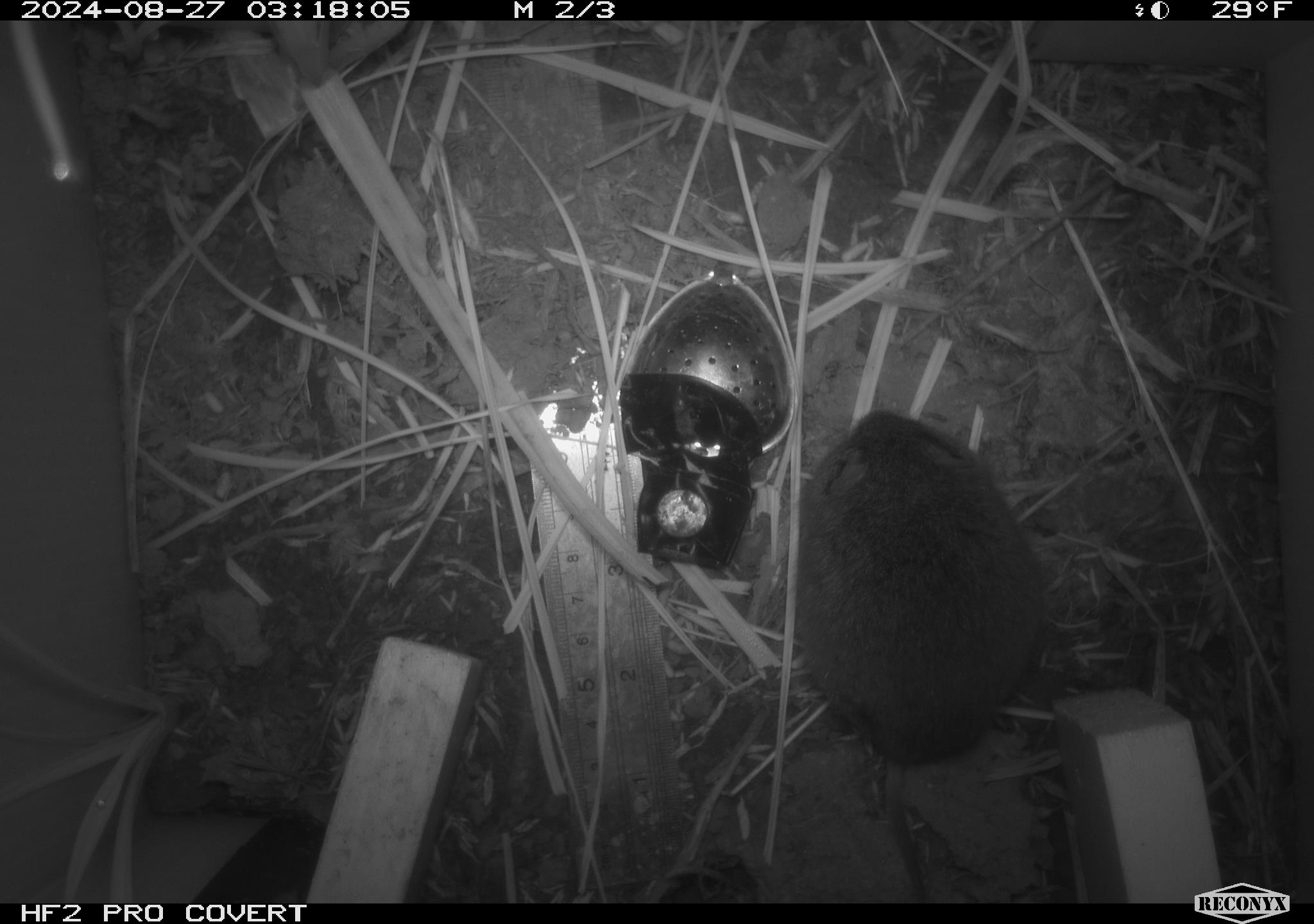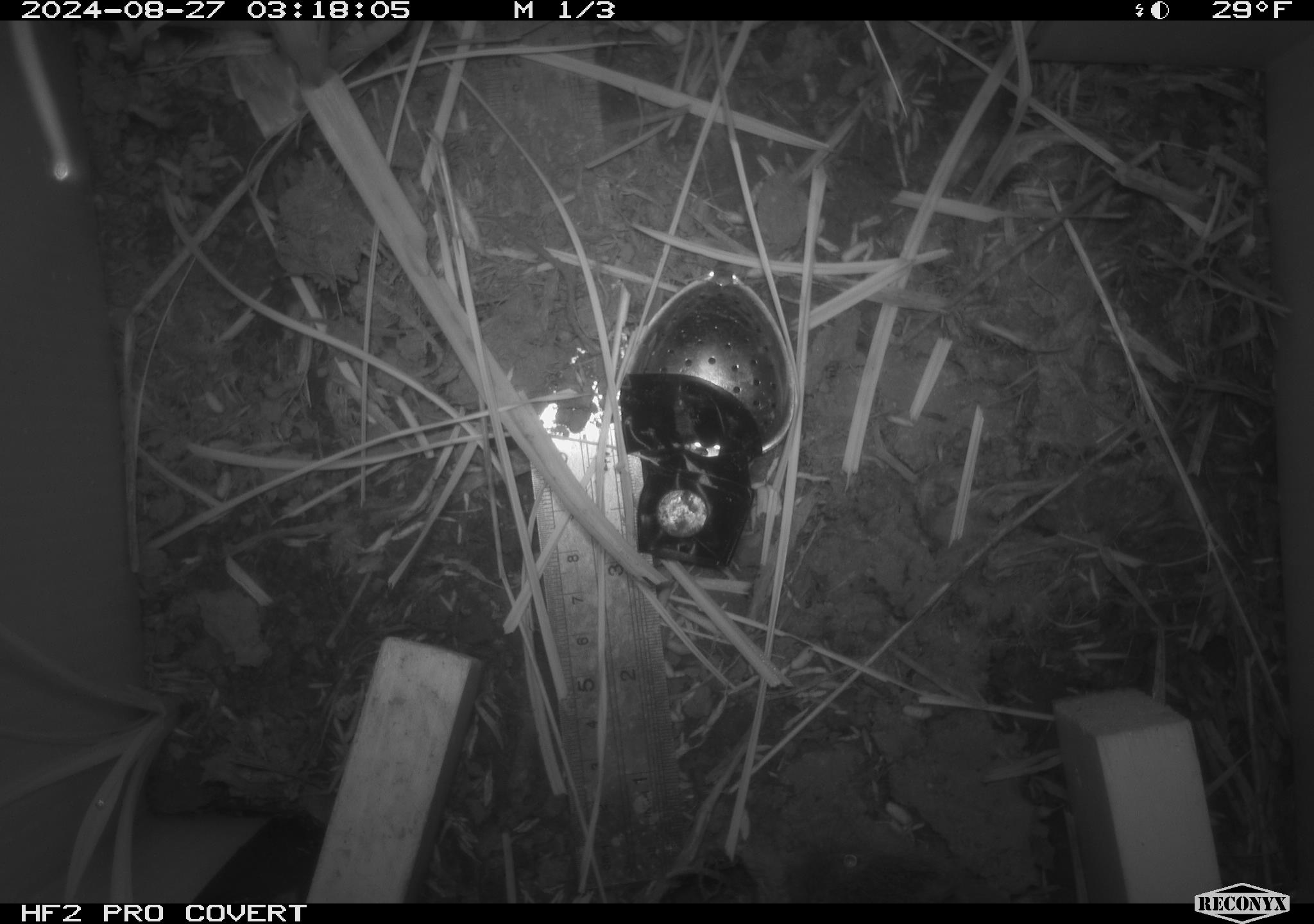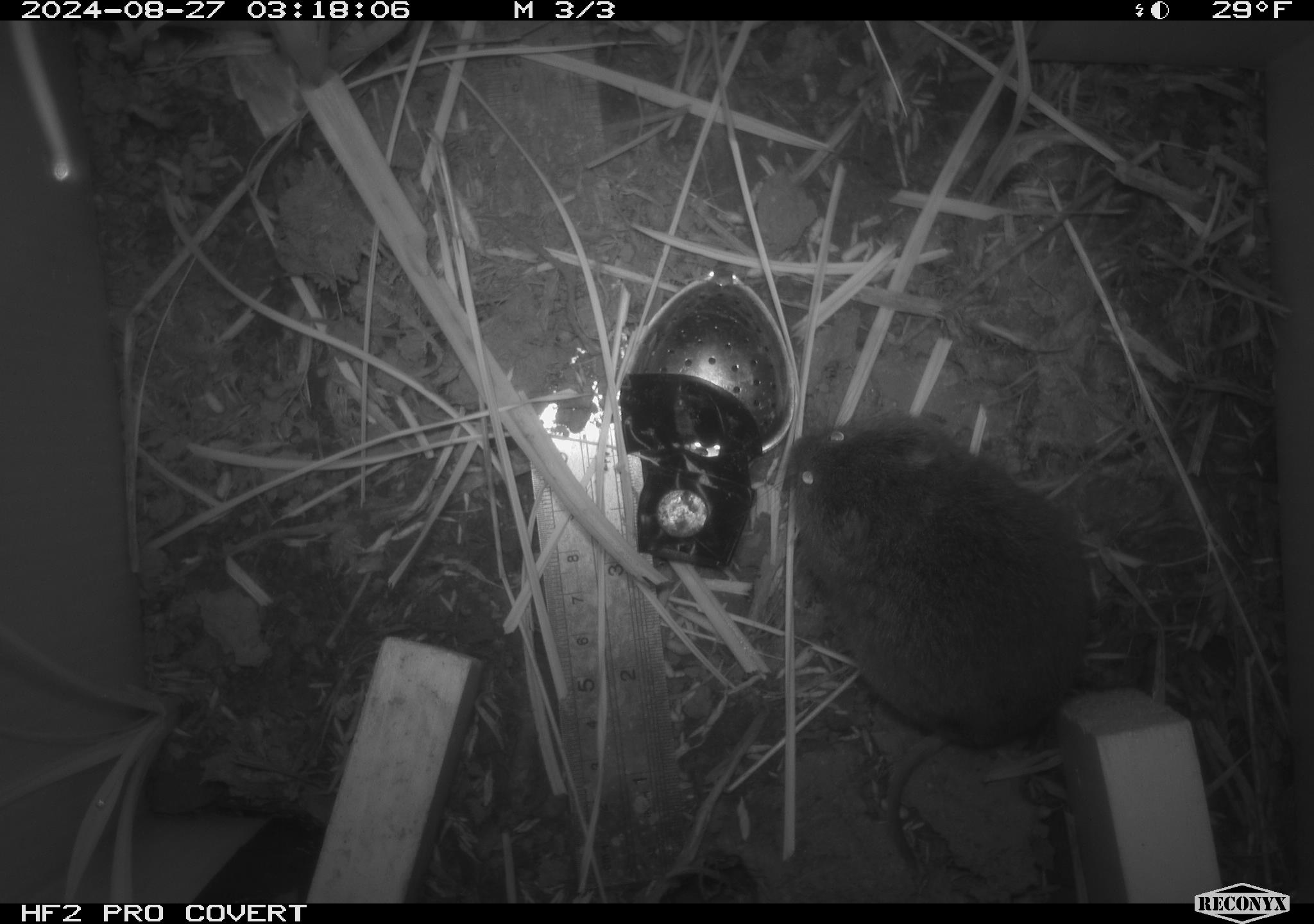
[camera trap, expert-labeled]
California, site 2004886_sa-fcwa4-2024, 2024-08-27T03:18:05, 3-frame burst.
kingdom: Animalia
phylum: Chordata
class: Mammalia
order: Rodentia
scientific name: Rodentia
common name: rodent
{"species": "rodent (Rodentia)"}